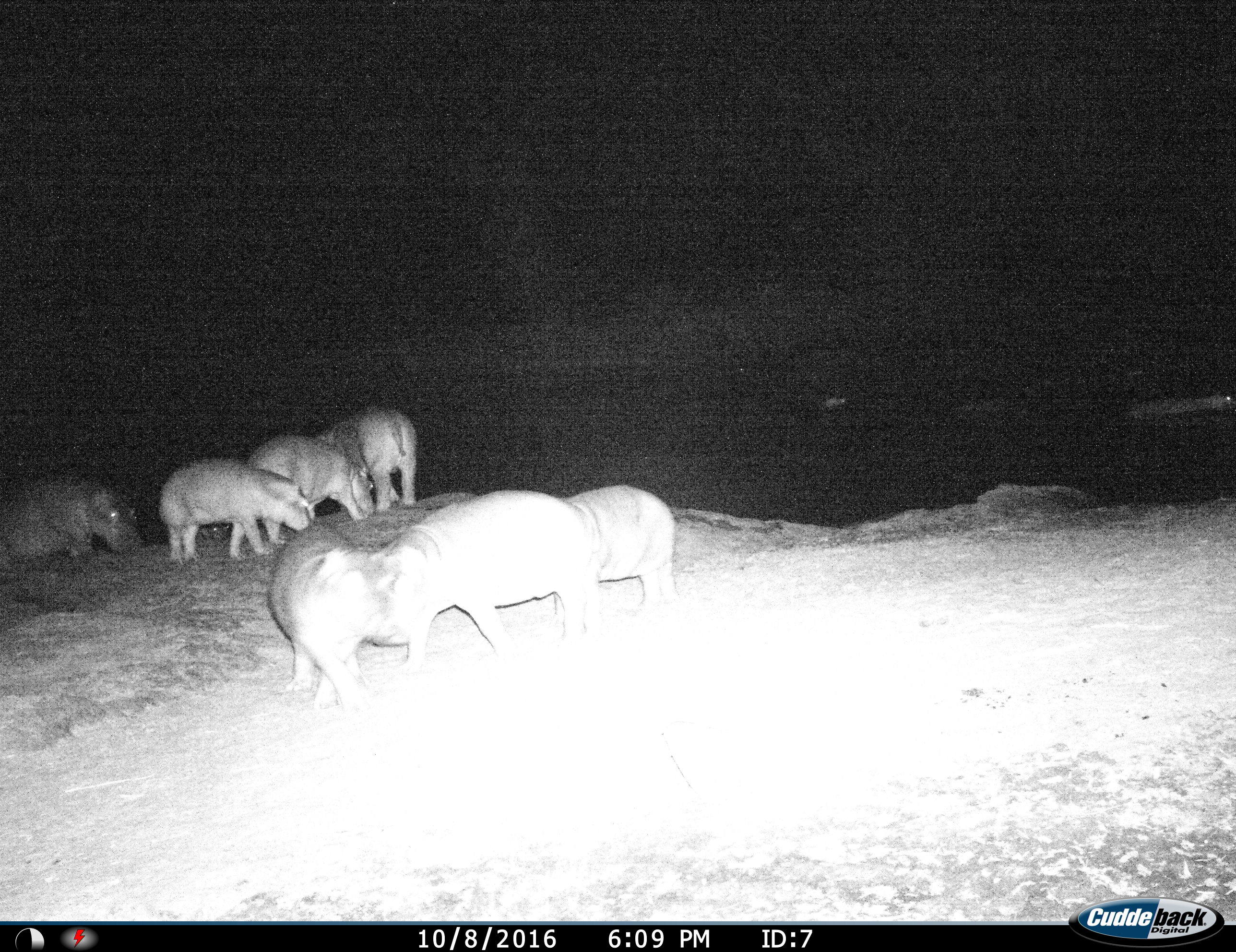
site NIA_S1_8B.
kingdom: Animalia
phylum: Chordata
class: Mammalia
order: Artiodactyla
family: Hippopotamidae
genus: Hippopotamus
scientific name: Hippopotamus amphibius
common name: hippopotamus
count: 7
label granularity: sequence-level